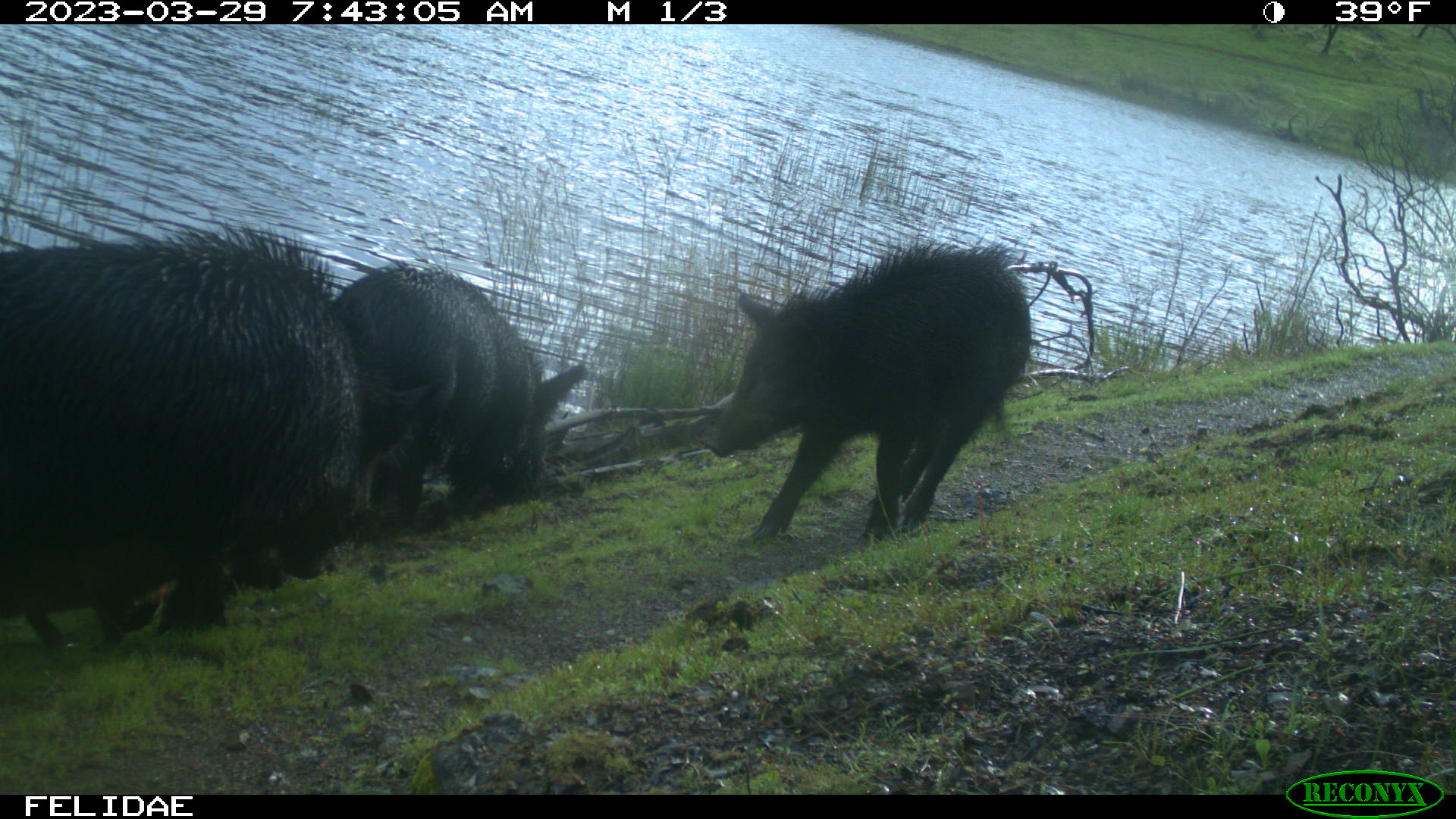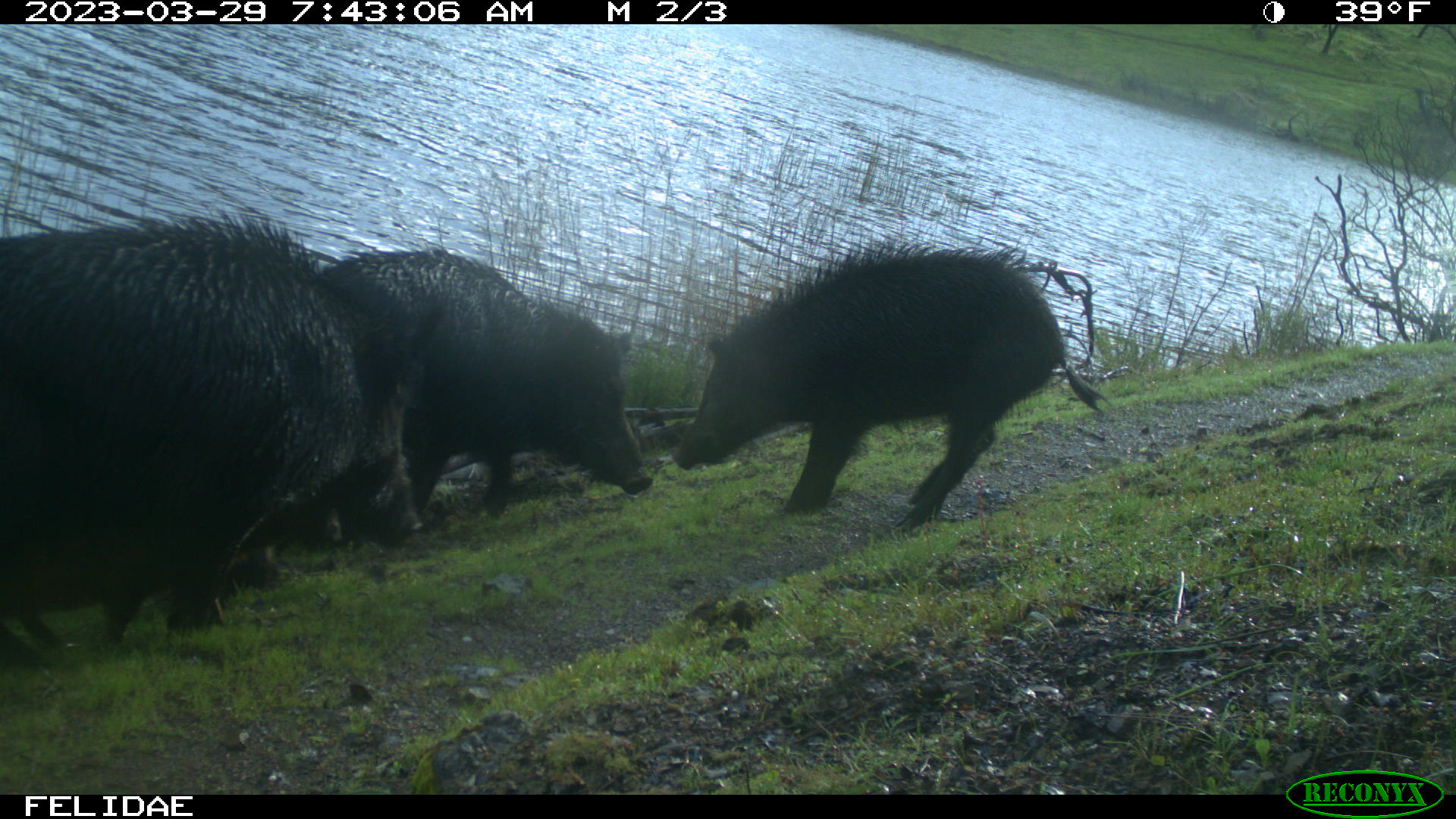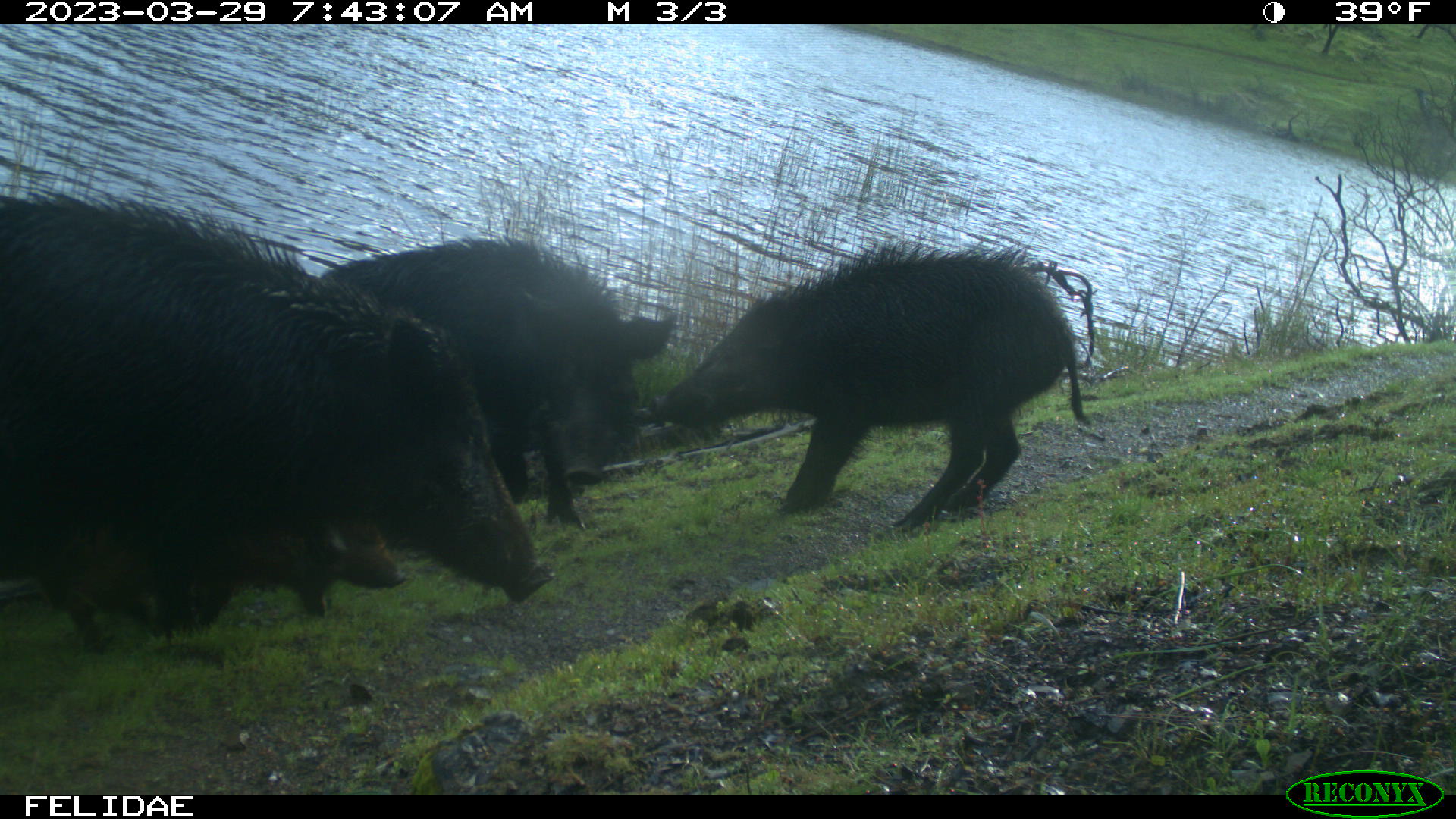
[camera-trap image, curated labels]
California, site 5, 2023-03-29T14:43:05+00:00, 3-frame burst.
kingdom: Animalia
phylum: Chordata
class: Mammalia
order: Artiodactyla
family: Suidae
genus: Sus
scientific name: Sus scrofa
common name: wild boar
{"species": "wild boar (Sus scrofa)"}